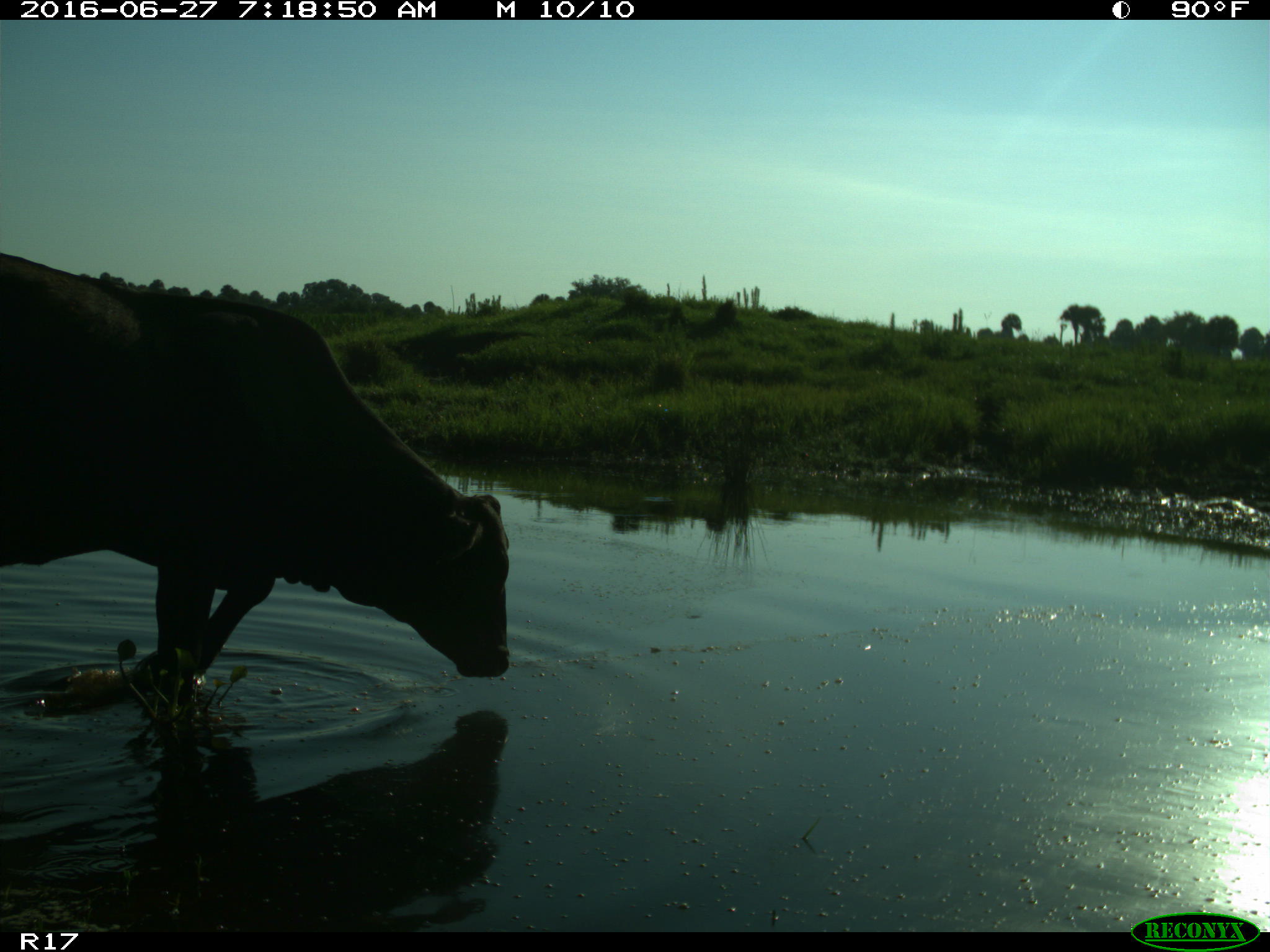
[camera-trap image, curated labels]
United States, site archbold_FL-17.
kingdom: Animalia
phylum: Chordata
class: Mammalia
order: Artiodactyla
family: Bovidae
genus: Bos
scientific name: Bos taurus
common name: domestic cow